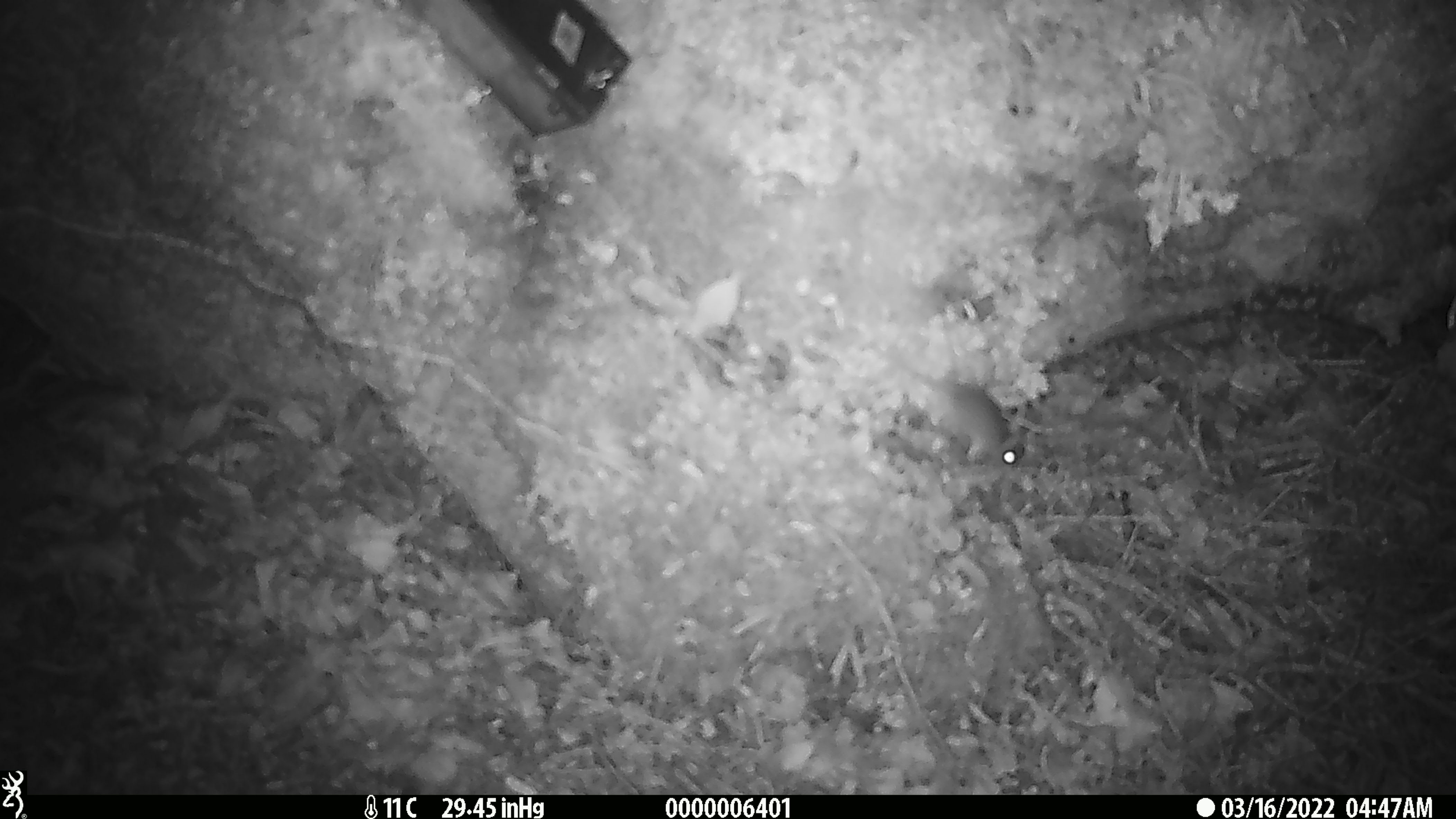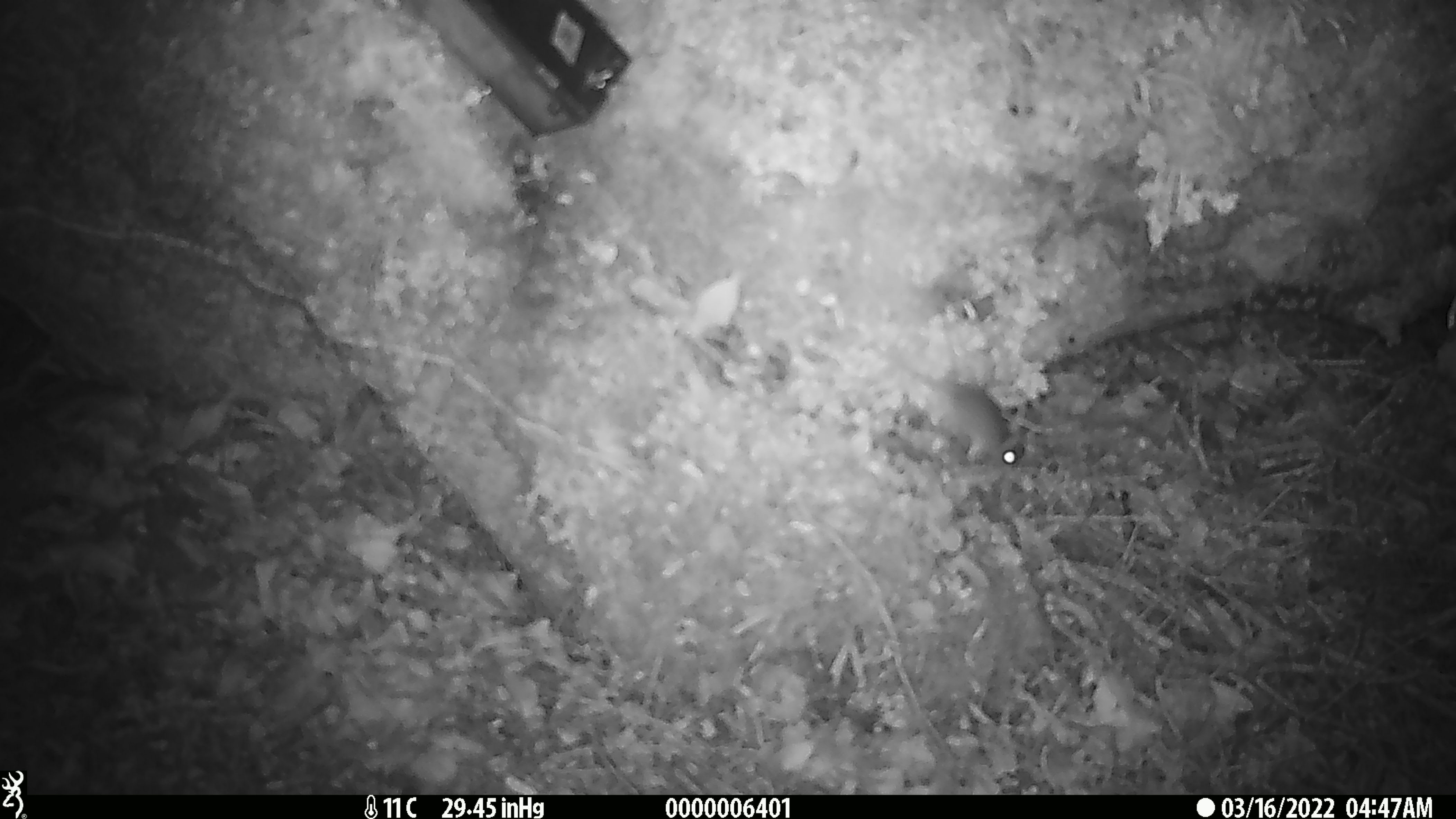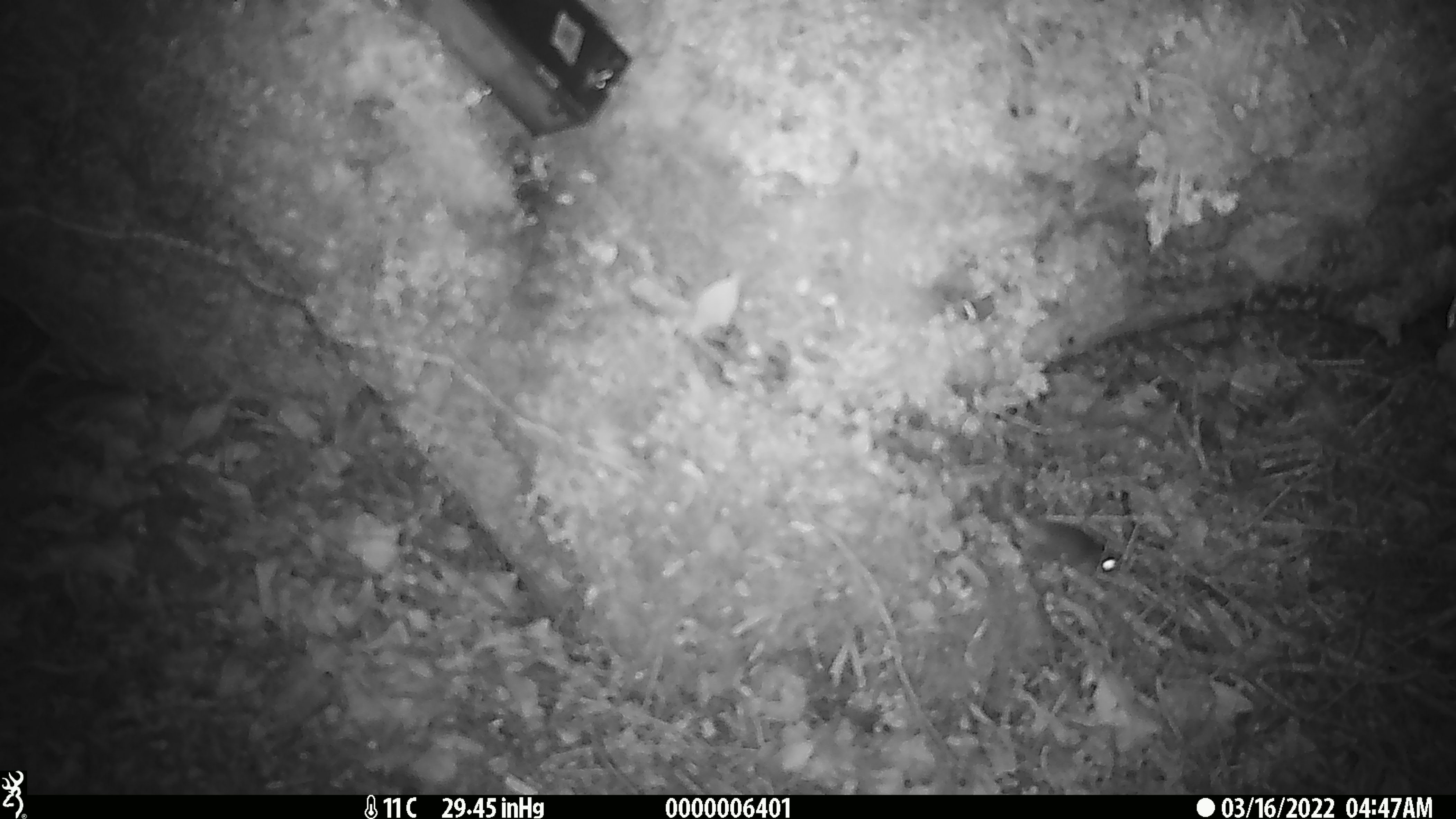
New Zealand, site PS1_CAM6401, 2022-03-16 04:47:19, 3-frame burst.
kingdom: Animalia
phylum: Chordata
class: Mammalia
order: Rodentia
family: Muridae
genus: Mus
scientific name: Mus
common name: mouse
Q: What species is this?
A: Mouse (Mus).